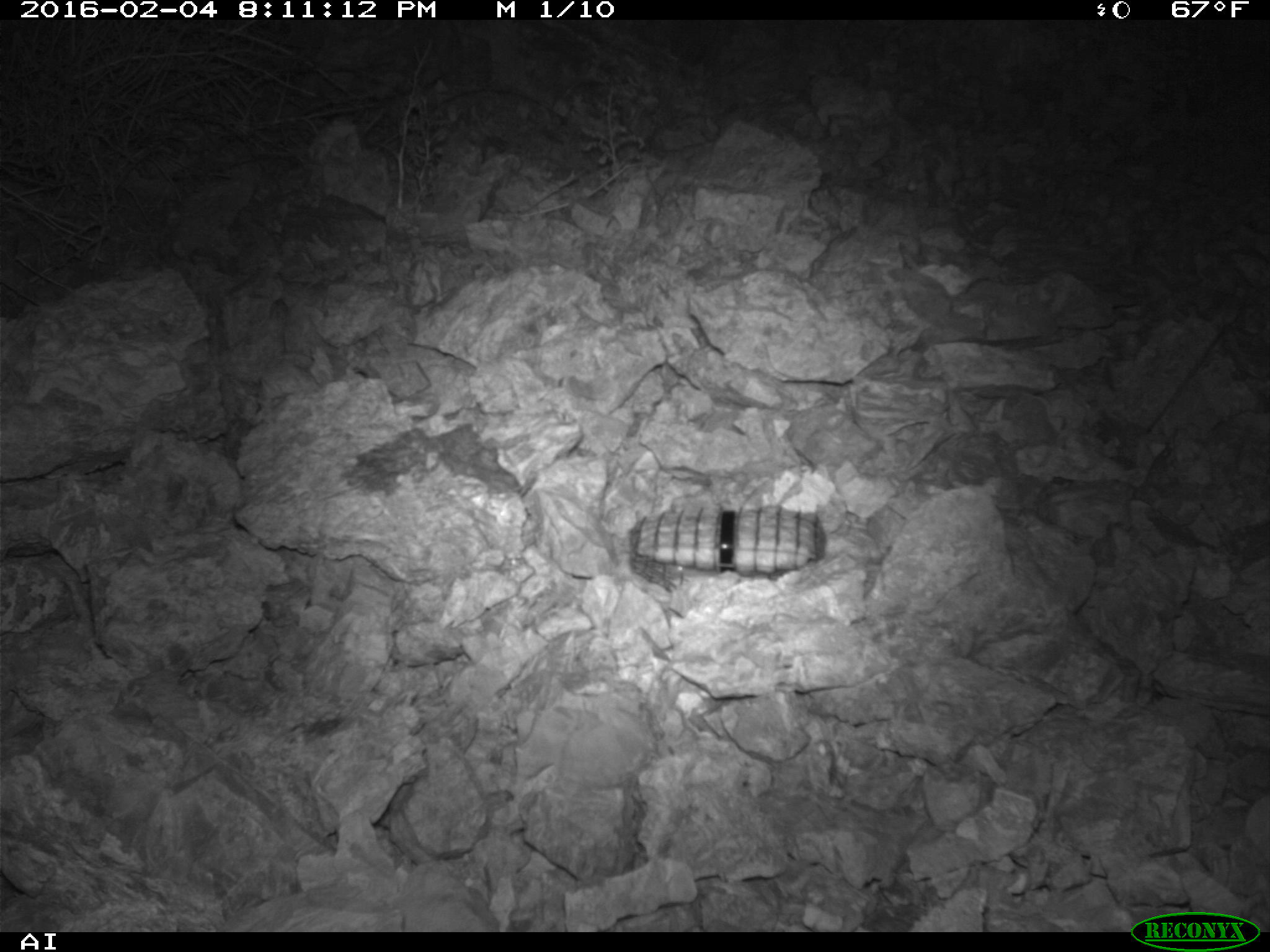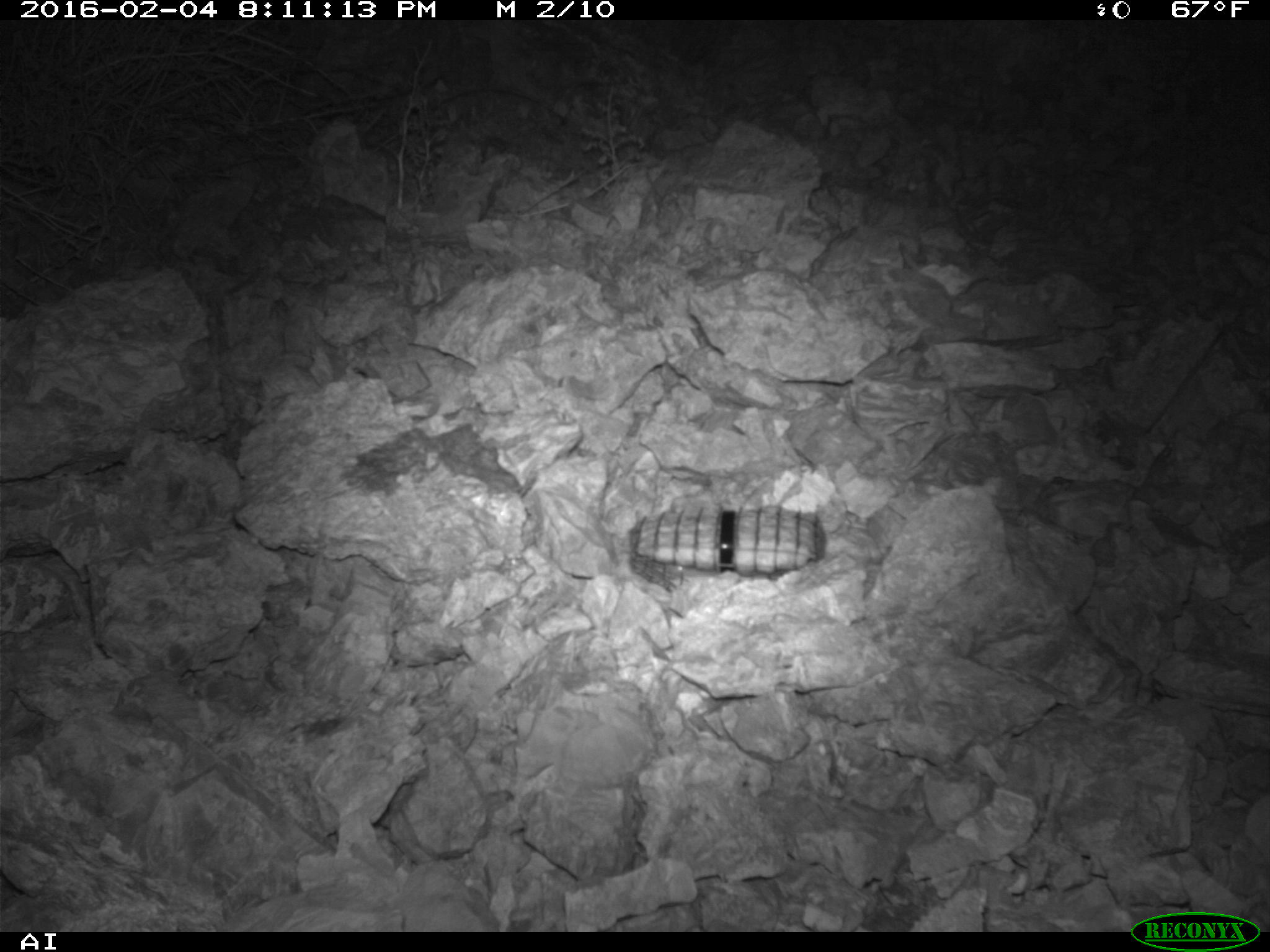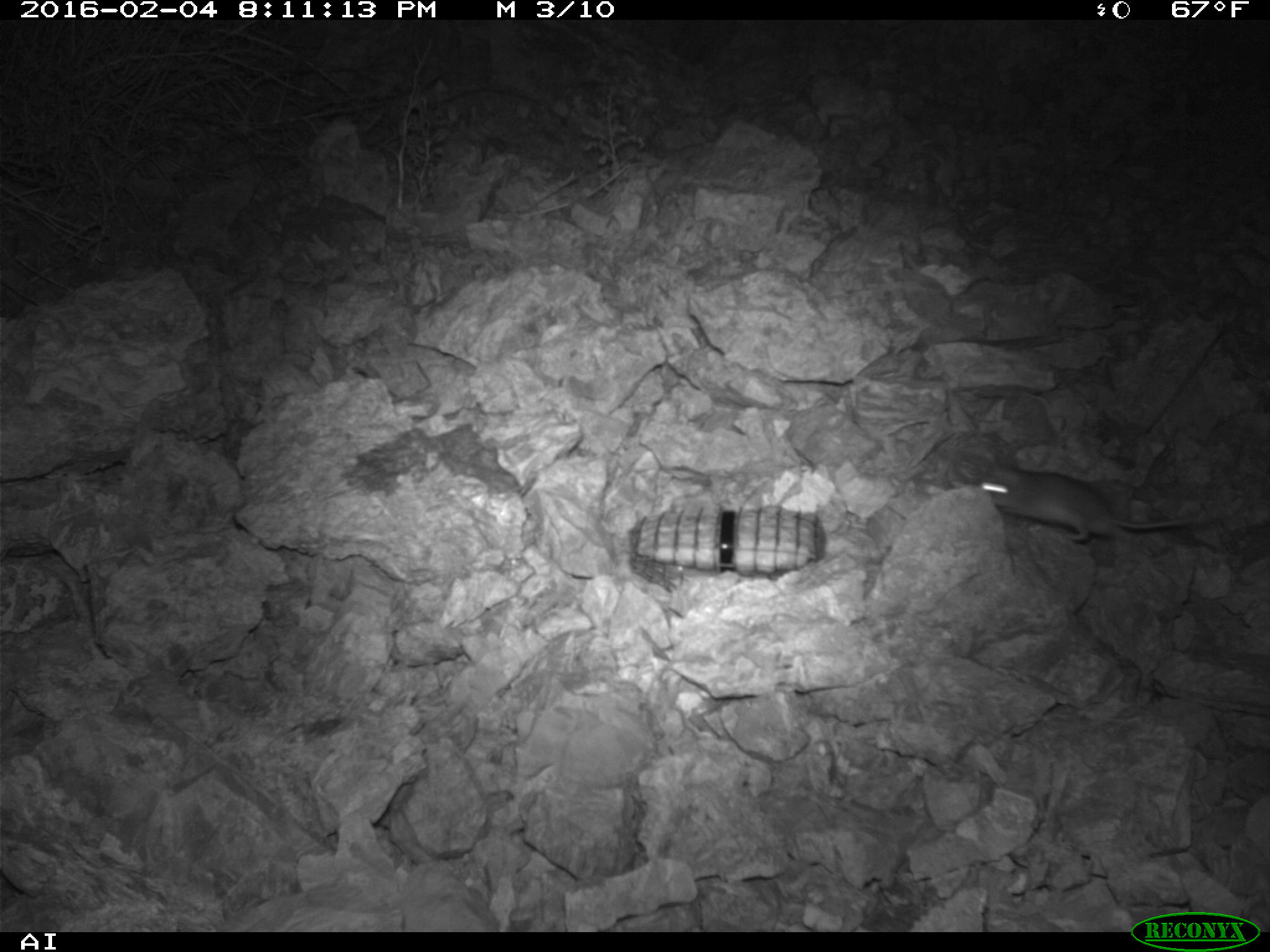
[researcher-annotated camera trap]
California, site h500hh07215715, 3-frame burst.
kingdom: Animalia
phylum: Chordata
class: Mammalia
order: Rodentia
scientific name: Rodentia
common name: rodent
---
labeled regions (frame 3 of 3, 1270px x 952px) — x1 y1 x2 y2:
rodent: 976 462 1194 543